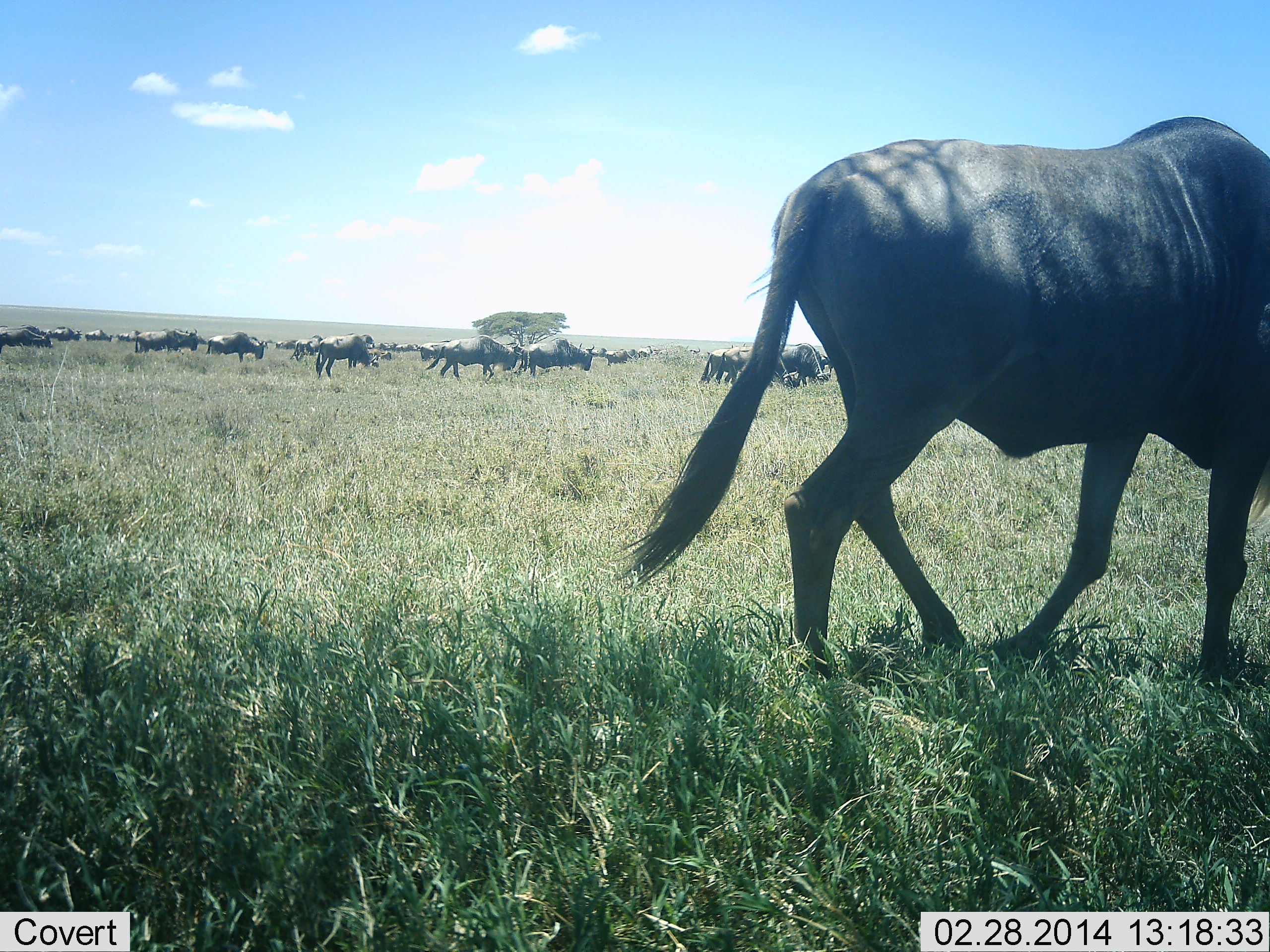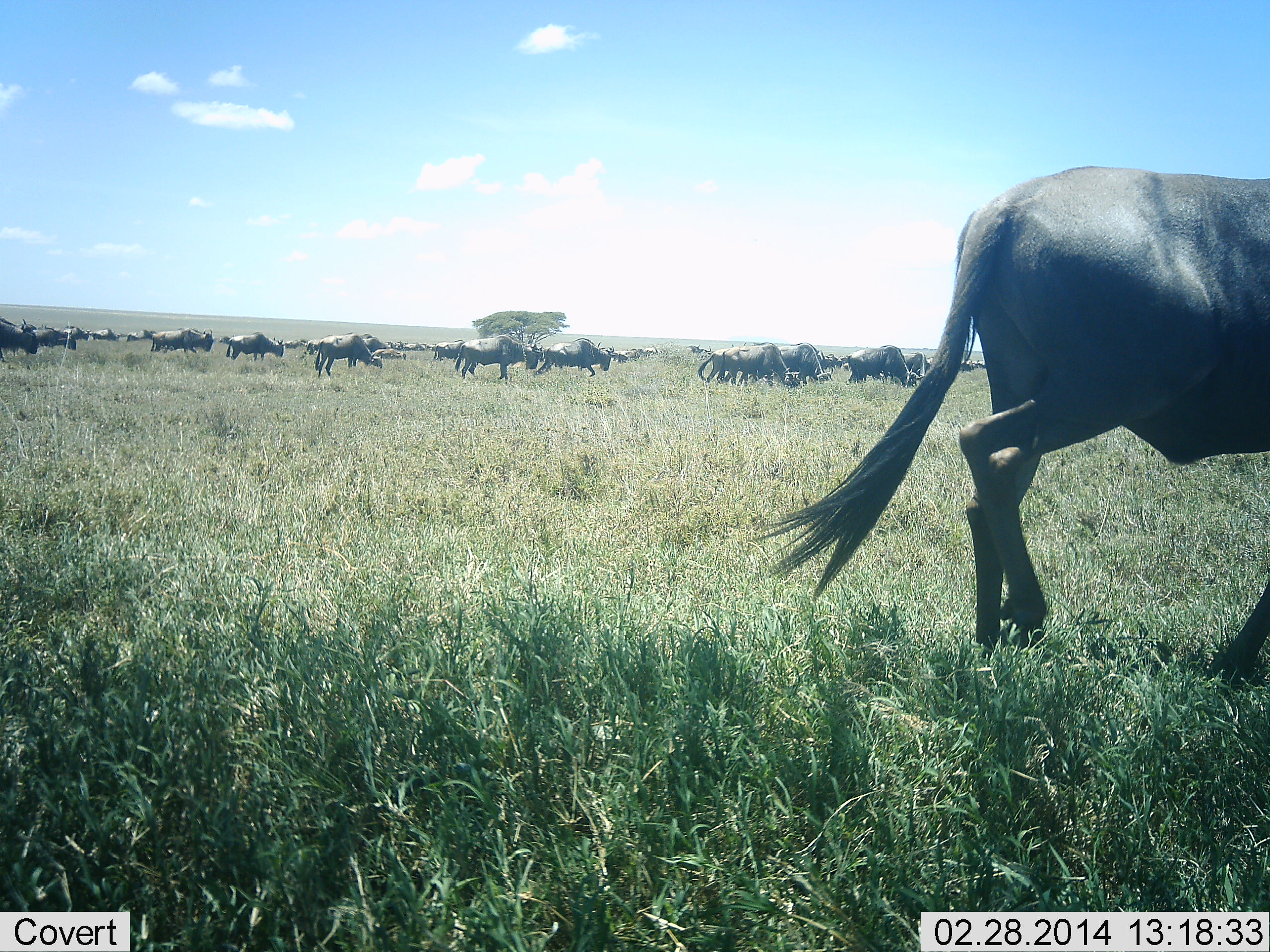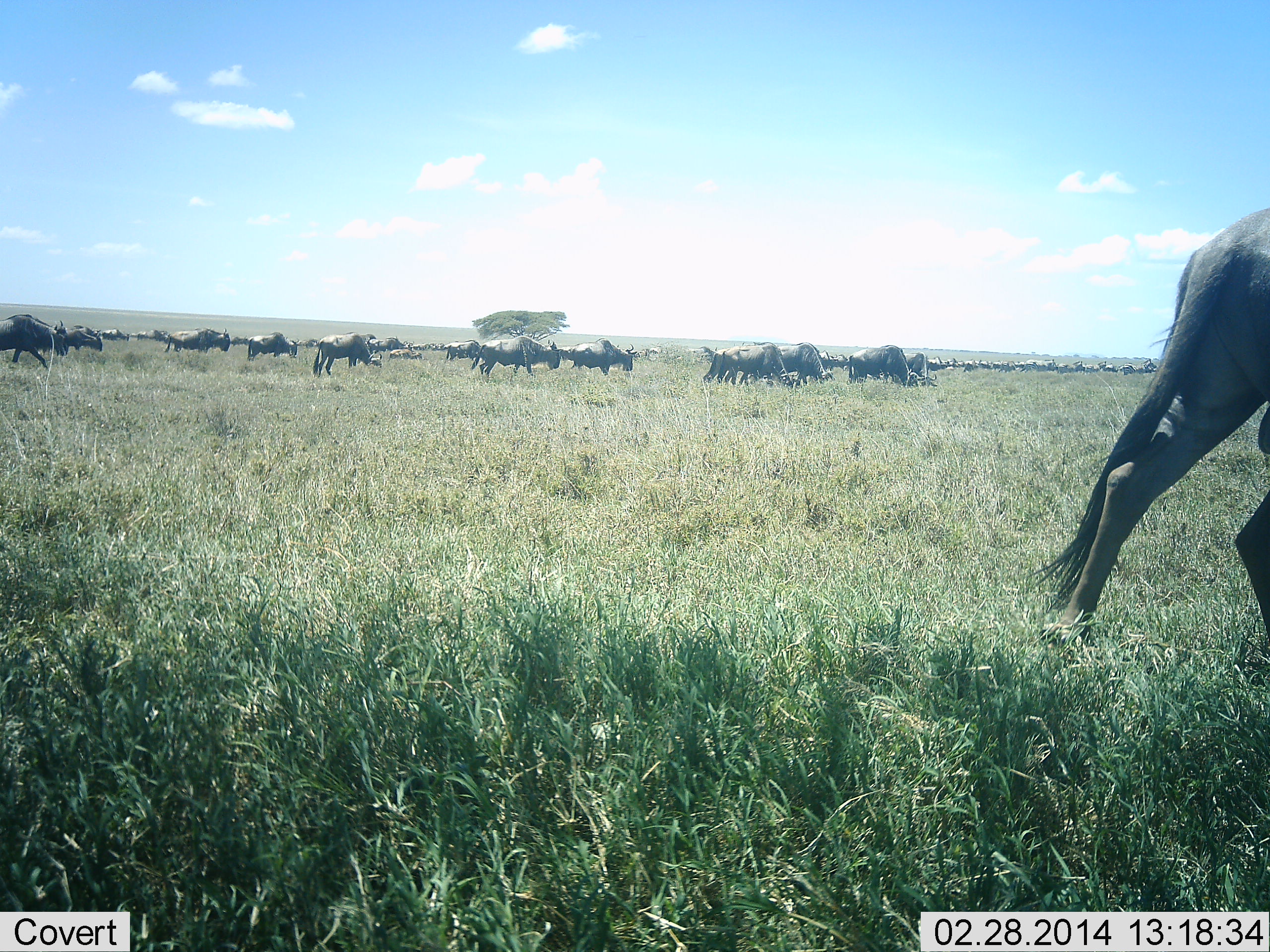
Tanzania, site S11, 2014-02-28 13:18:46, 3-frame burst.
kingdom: Animalia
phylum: Chordata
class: Mammalia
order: Artiodactyla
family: Bovidae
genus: Connochaetes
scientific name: Connochaetes taurinus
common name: blue wildebeest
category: wildebeest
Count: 51+.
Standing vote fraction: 30%.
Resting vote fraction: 0%.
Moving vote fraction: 80%.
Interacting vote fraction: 0%.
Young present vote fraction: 10%.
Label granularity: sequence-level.